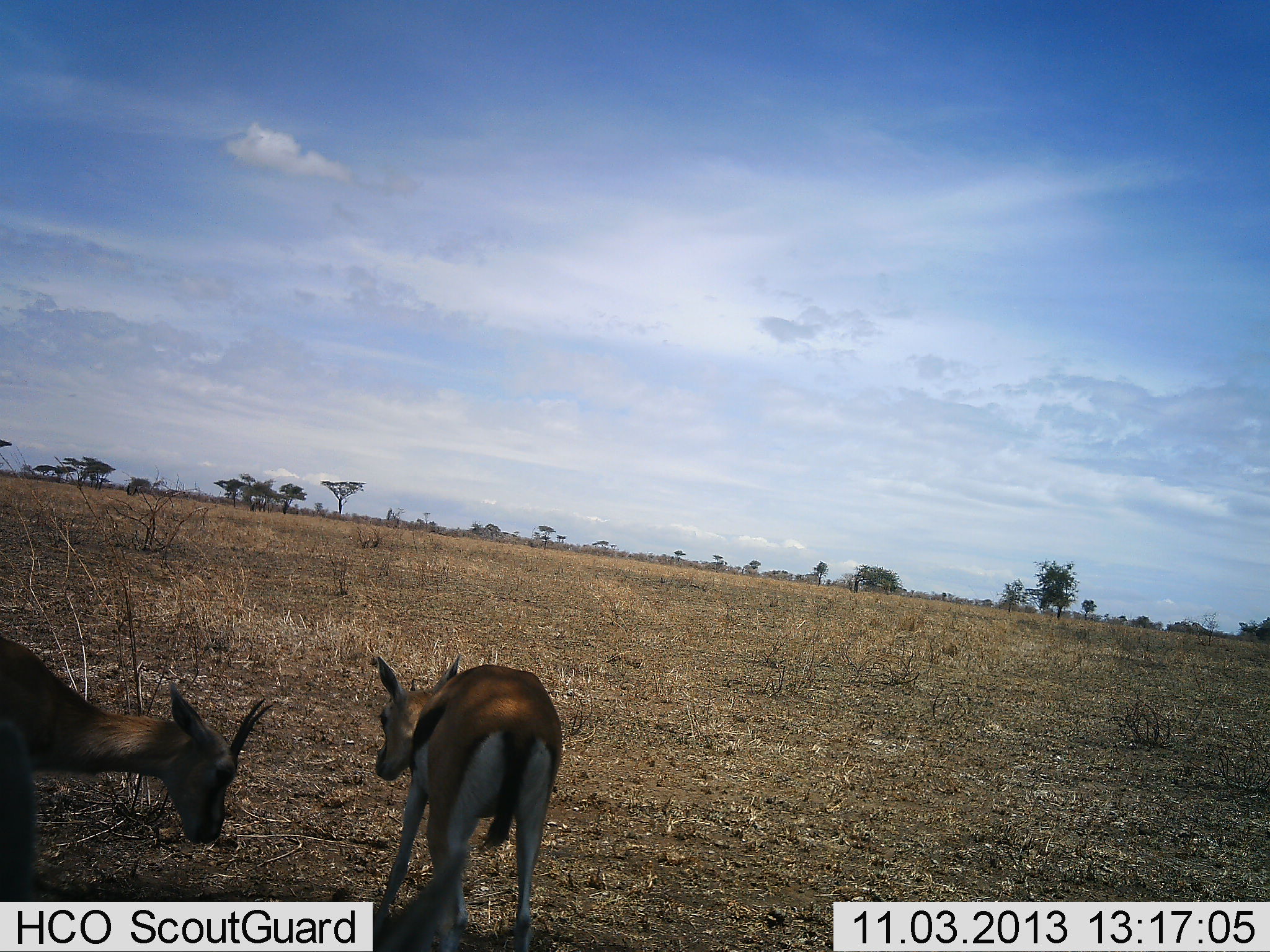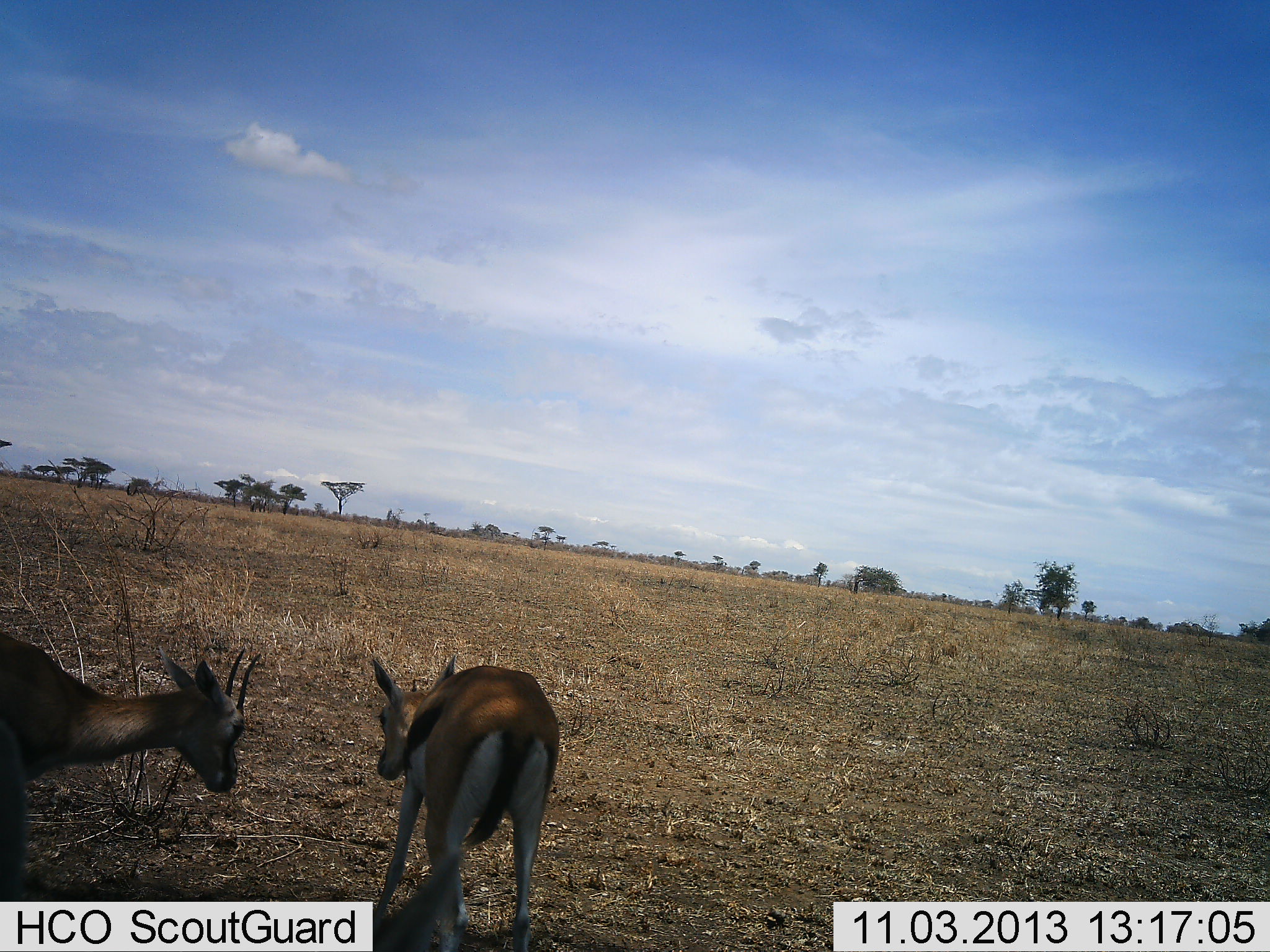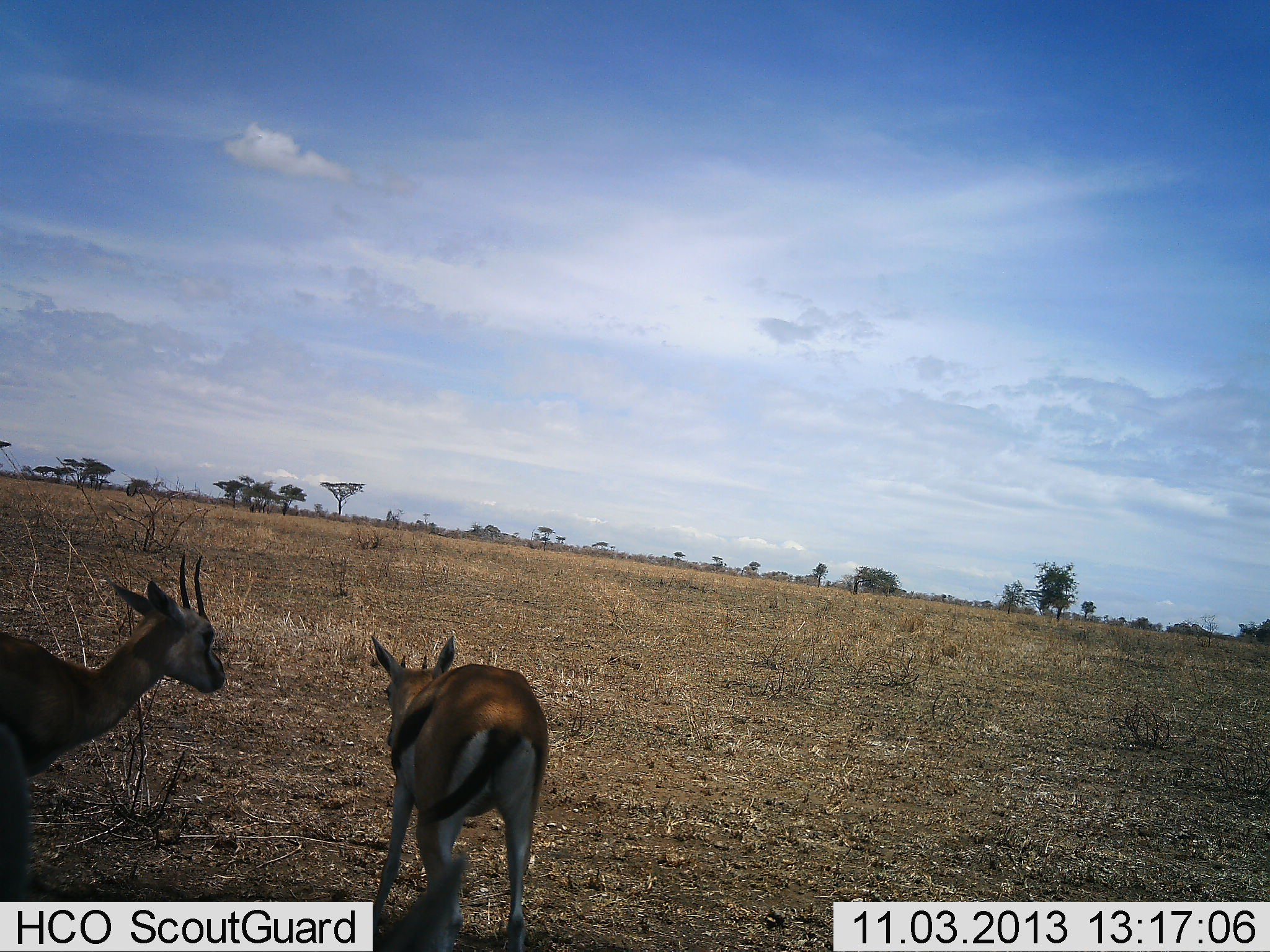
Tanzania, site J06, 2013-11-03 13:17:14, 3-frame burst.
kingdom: Animalia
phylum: Chordata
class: Mammalia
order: Artiodactyla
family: Bovidae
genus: Eudorcas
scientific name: Eudorcas thomsonii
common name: thomson's gazelle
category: gazellethomsons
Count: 2.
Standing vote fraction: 81%.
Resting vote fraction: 3%.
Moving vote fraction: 6%.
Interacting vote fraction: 9%.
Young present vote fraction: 3%.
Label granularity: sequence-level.